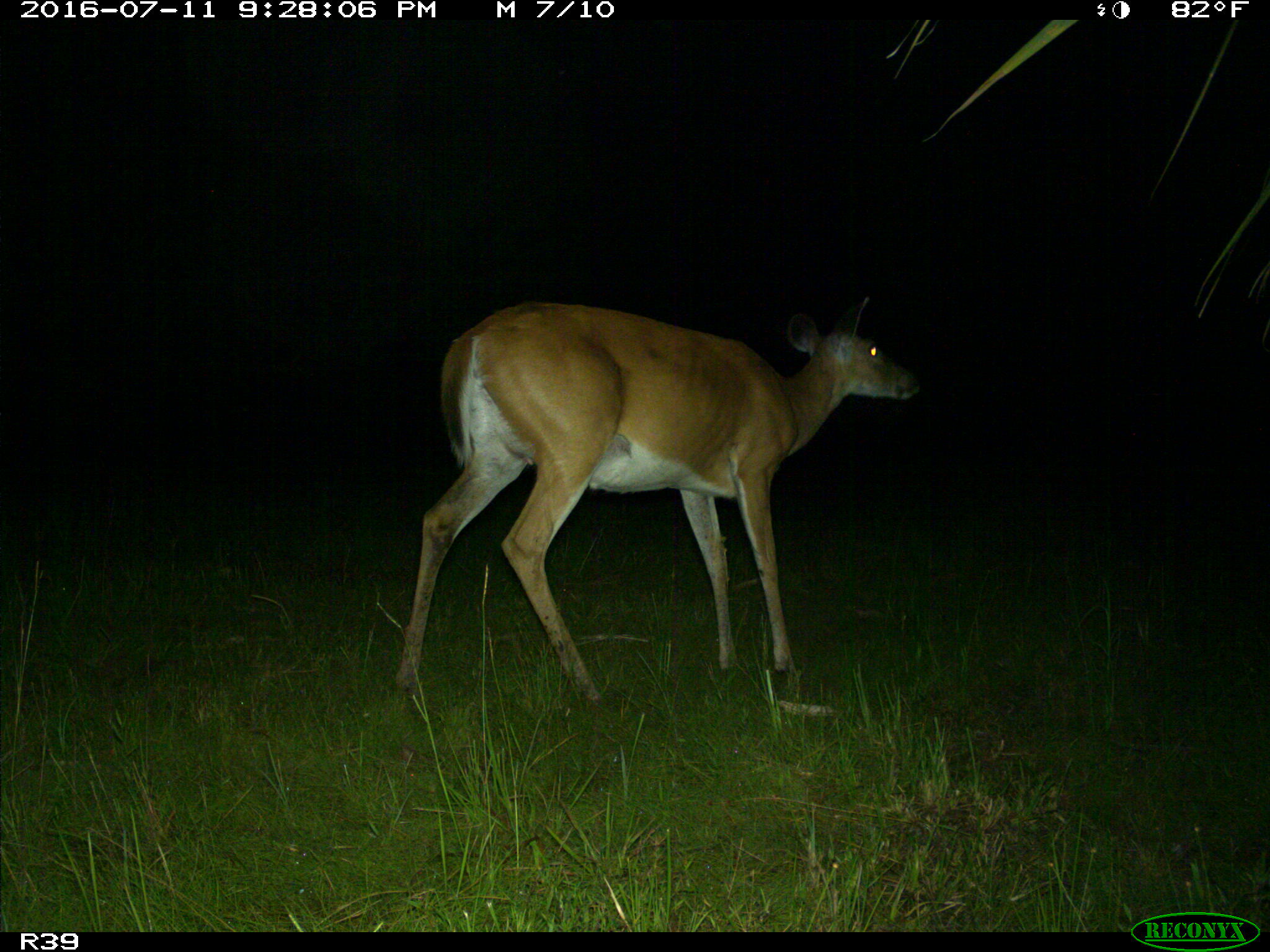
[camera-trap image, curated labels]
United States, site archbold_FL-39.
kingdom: Animalia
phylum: Chordata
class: Mammalia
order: Artiodactyla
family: Cervidae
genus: Odocoileus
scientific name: Odocoileus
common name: deer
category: unidentified deer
Unidentified deer (deer) (Odocoileus).